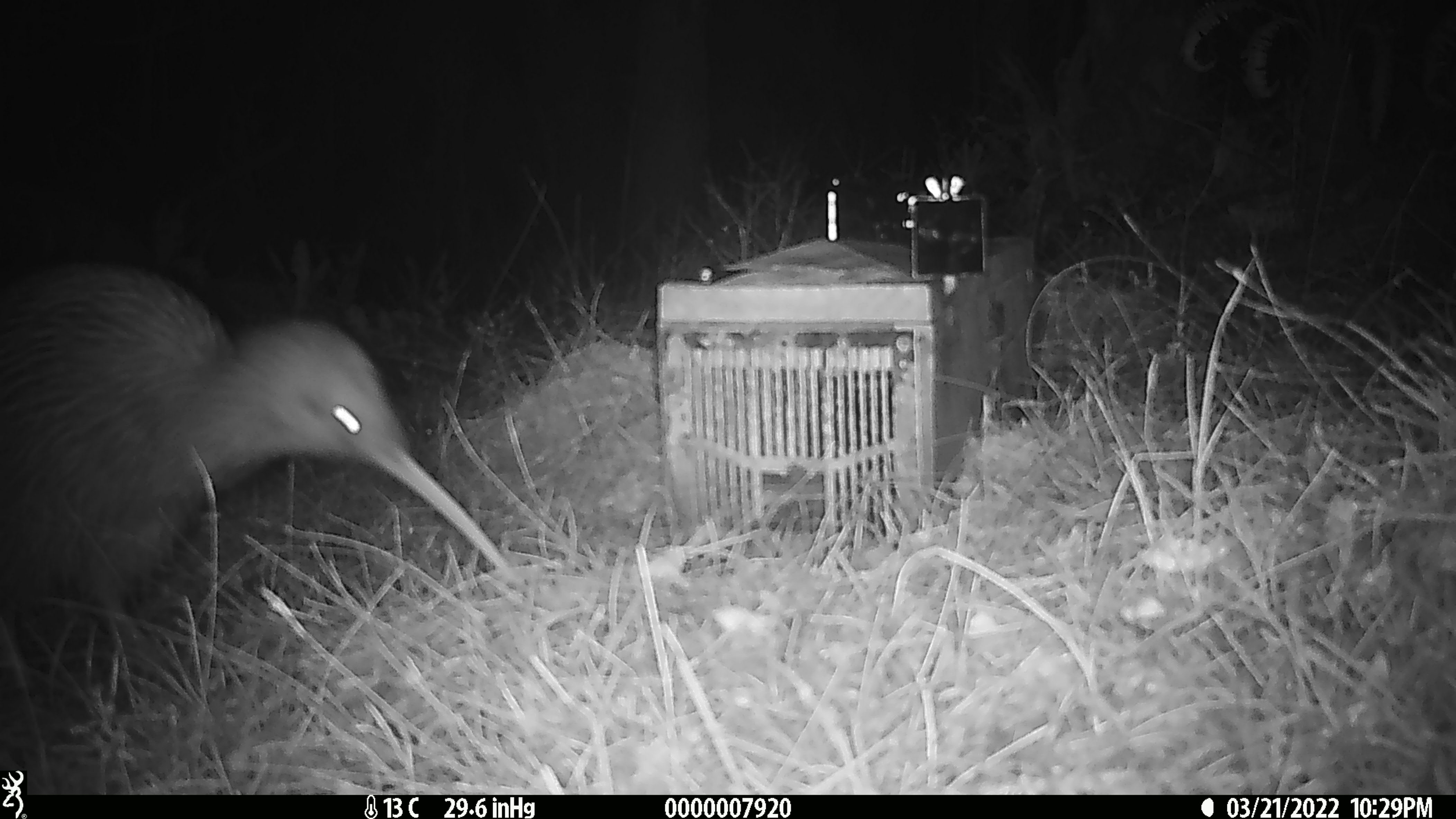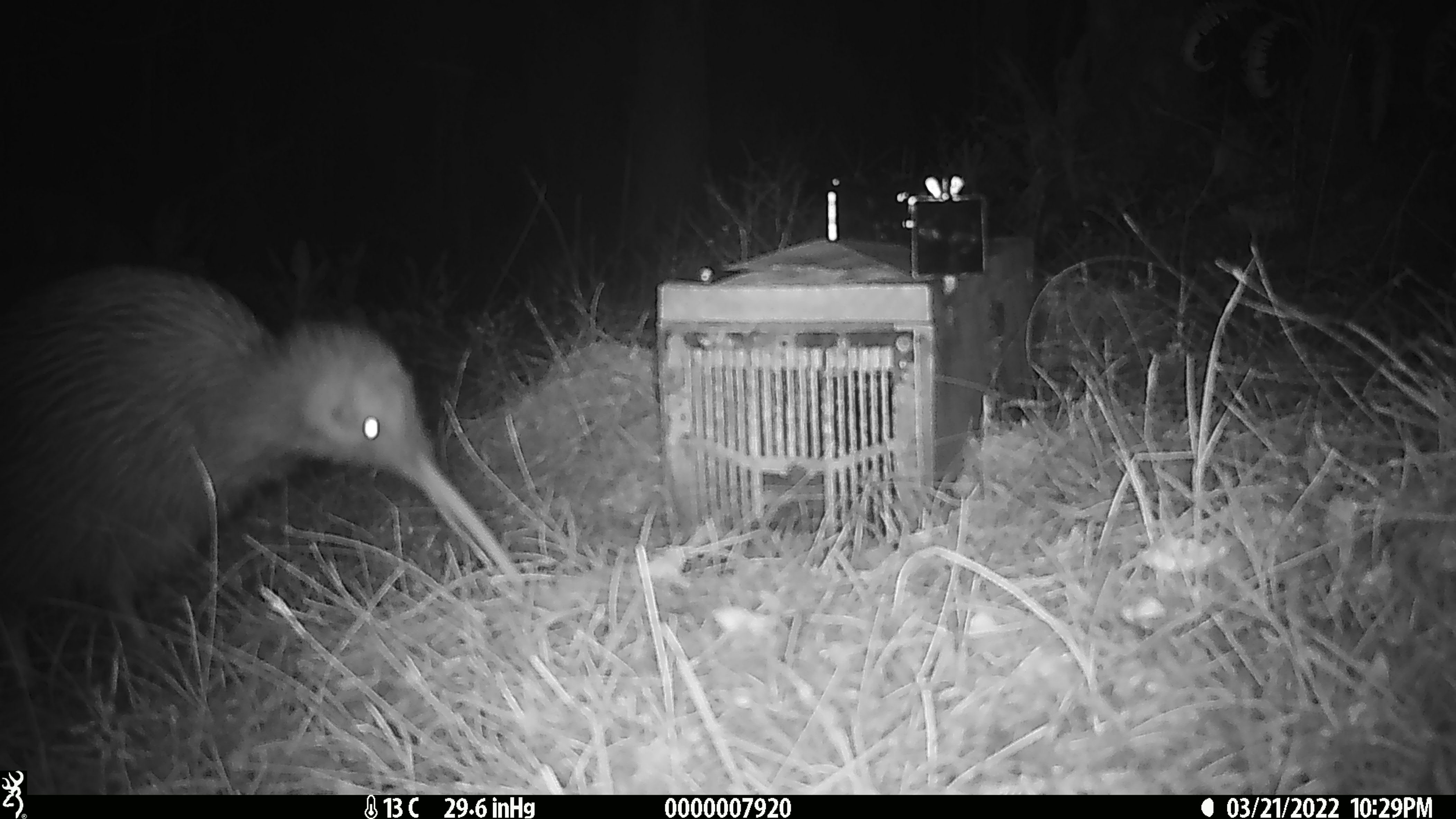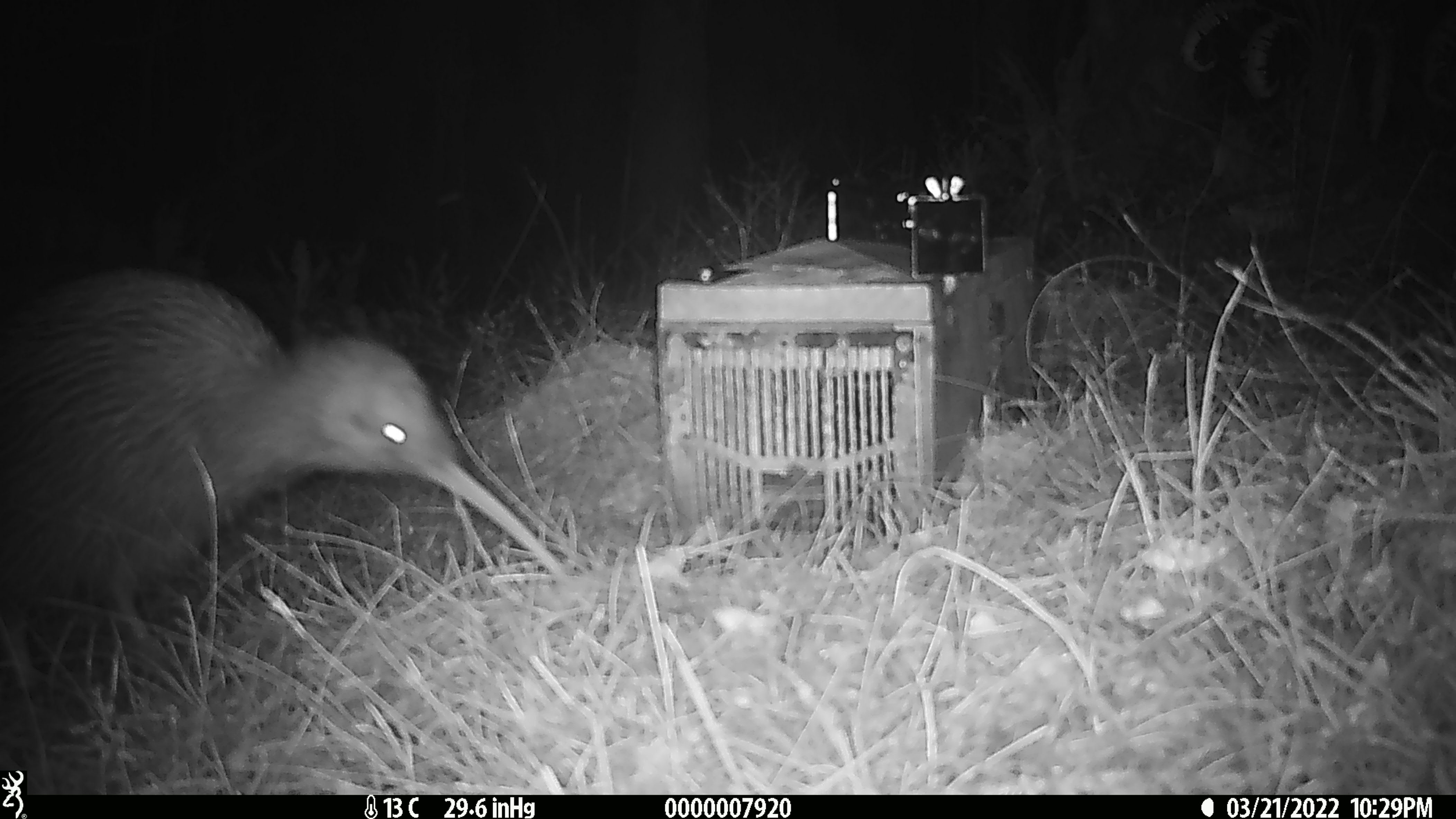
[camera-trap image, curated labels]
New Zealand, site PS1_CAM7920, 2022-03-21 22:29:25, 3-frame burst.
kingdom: Animalia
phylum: Chordata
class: Aves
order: Apterygiformes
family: Apterygidae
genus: Apteryx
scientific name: Apteryx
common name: kiwi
Kiwi (Apteryx).